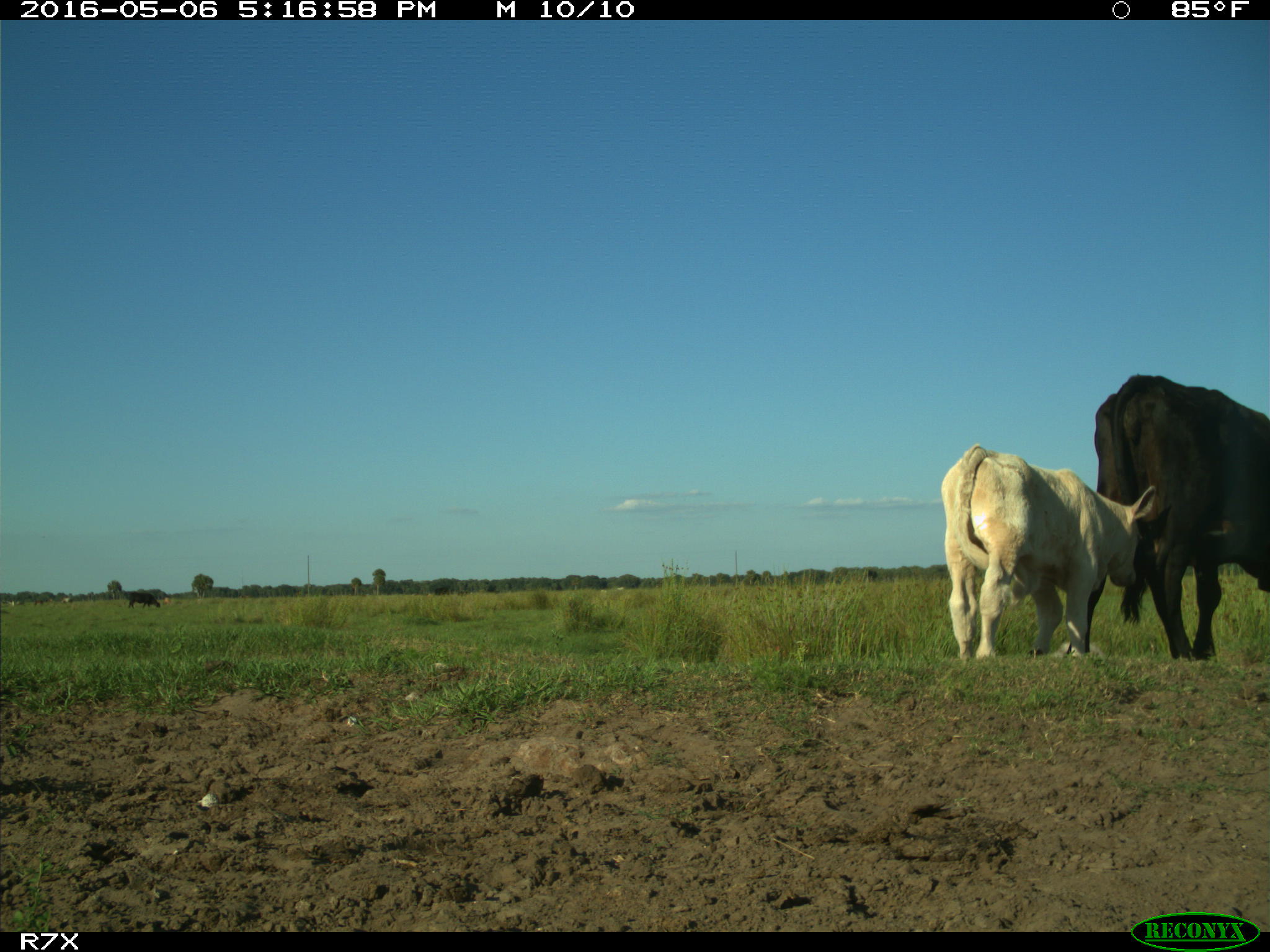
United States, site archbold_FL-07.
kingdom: Animalia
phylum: Chordata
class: Mammalia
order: Artiodactyla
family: Bovidae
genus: Bos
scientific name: Bos taurus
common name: domestic cow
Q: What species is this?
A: Bos taurus (domestic cow).